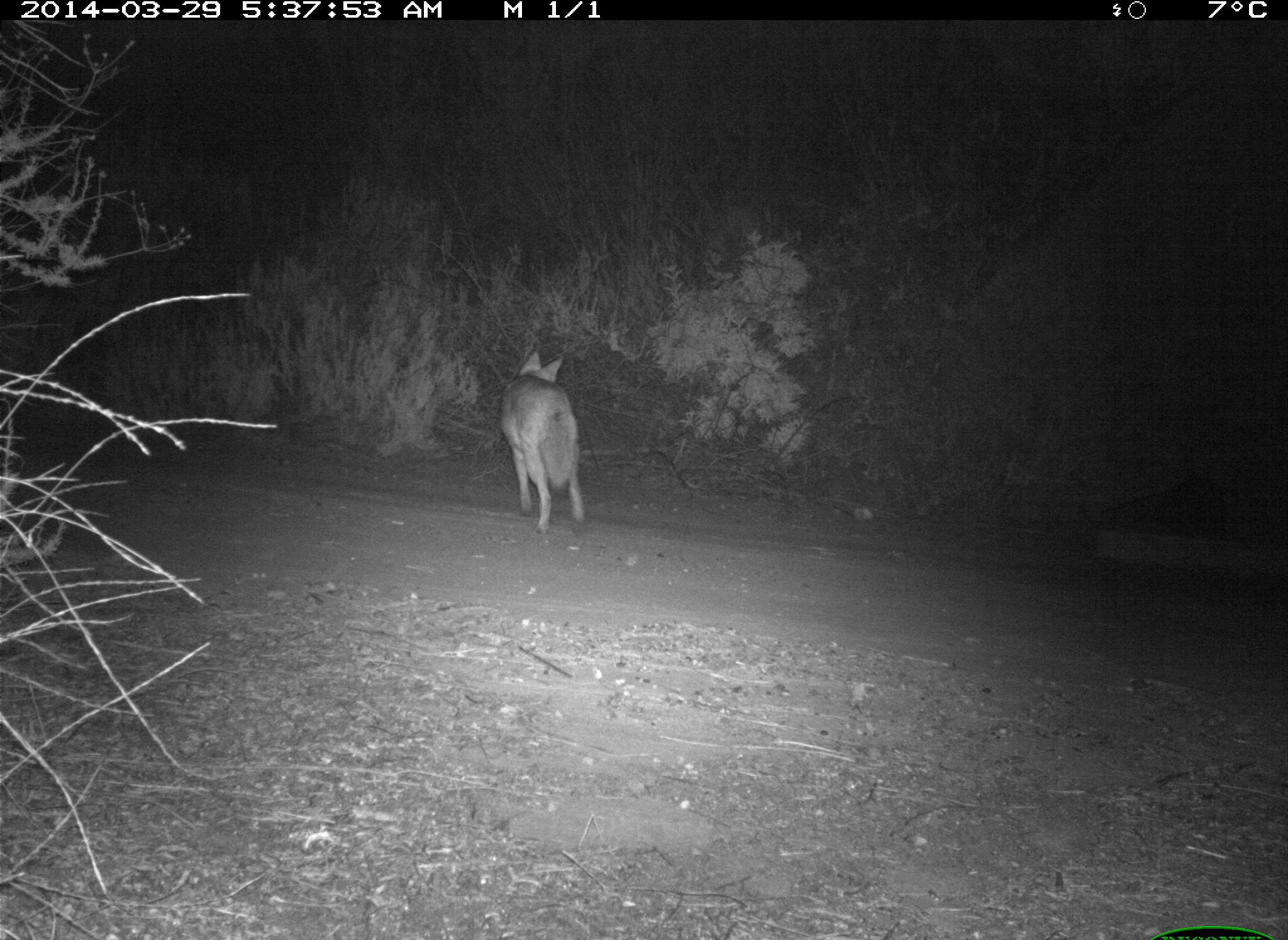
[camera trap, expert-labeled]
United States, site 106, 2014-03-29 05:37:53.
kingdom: Animalia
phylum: Chordata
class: Mammalia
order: Carnivora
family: Canidae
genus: Canis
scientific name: Canis latrans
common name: coyote